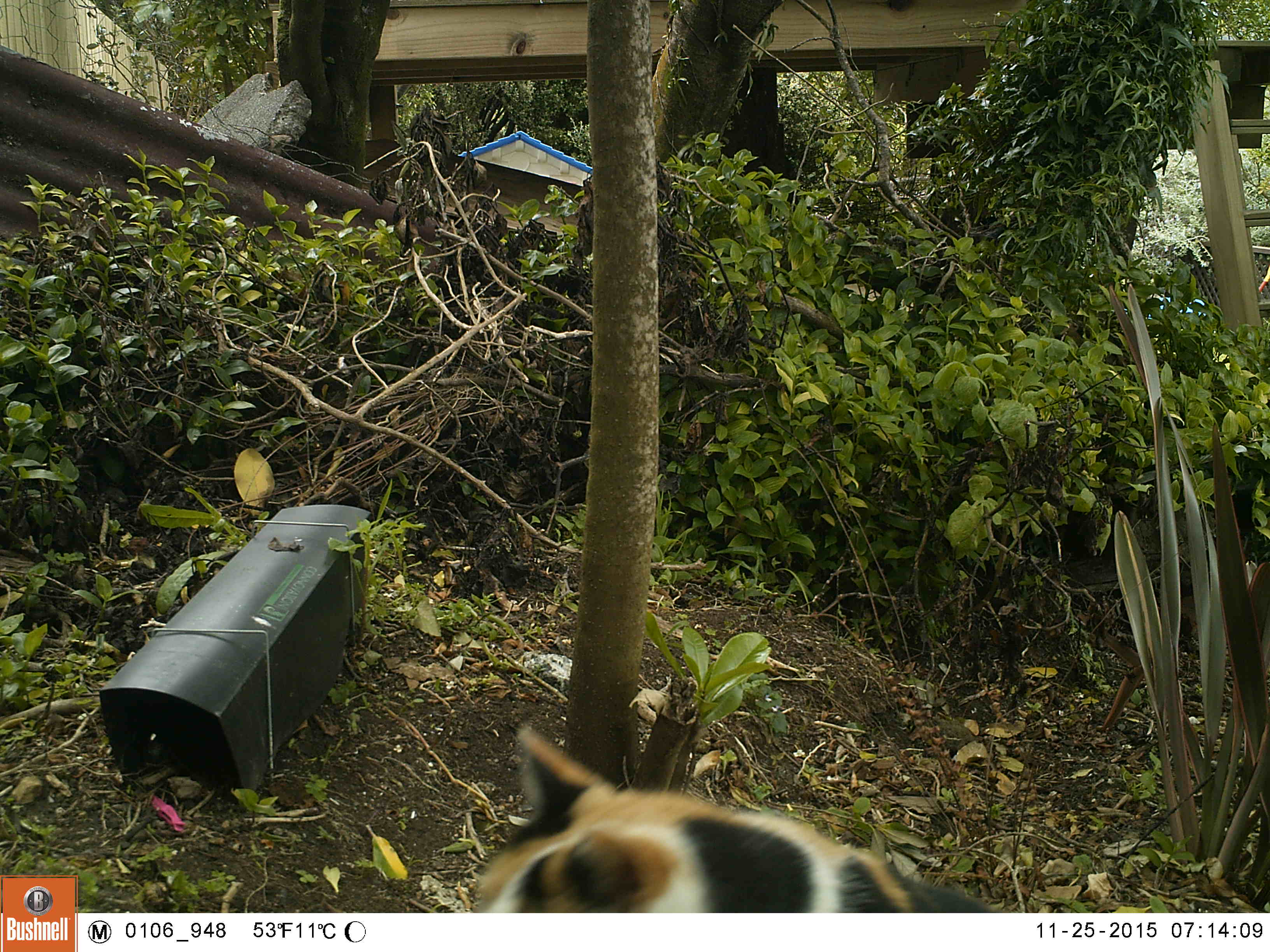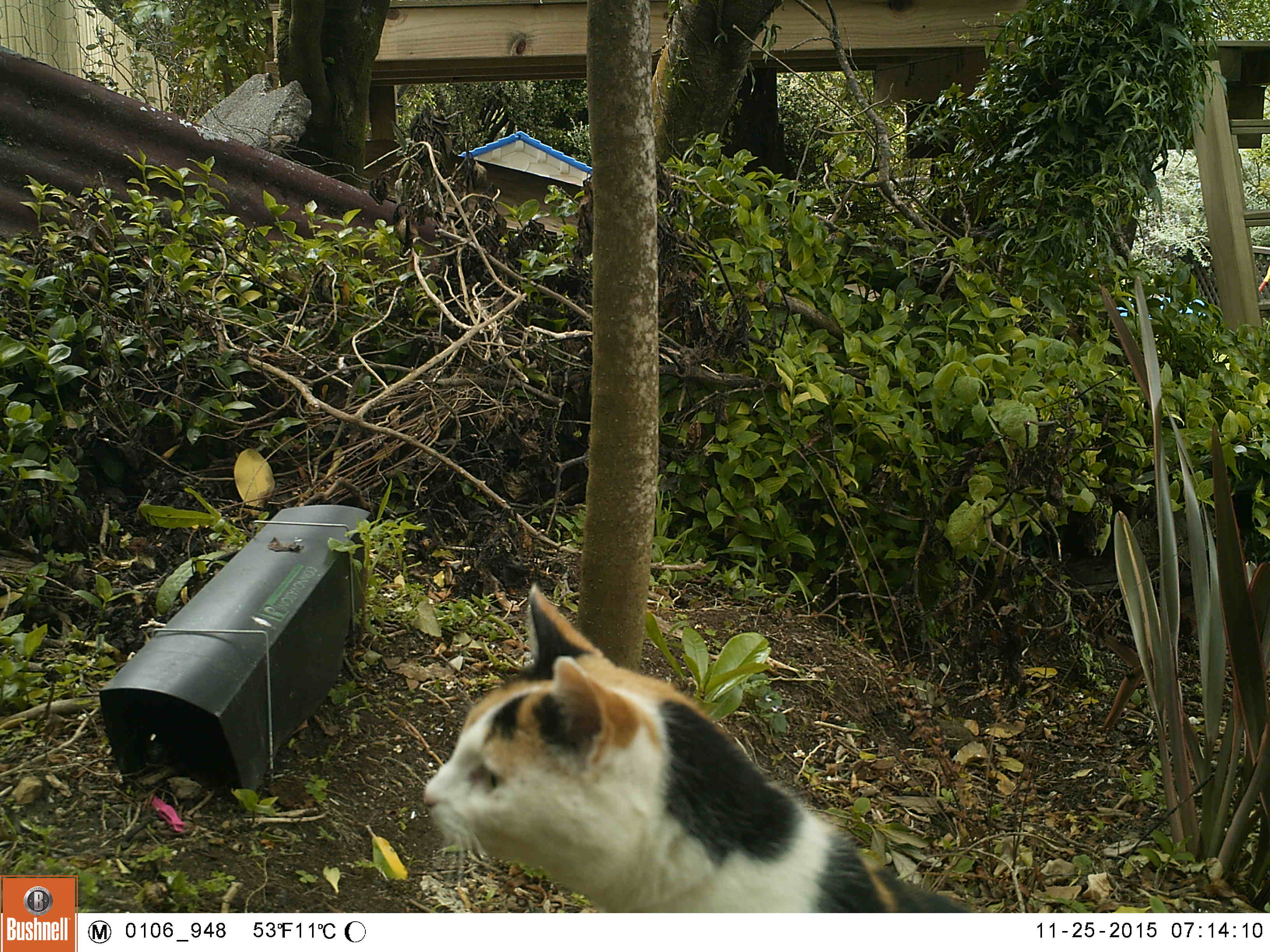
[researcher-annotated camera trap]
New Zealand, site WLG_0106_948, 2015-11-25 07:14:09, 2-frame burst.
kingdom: Animalia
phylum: Chordata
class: Mammalia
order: Carnivora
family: Felidae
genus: Felis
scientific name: Felis catus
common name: domestic cat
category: cat